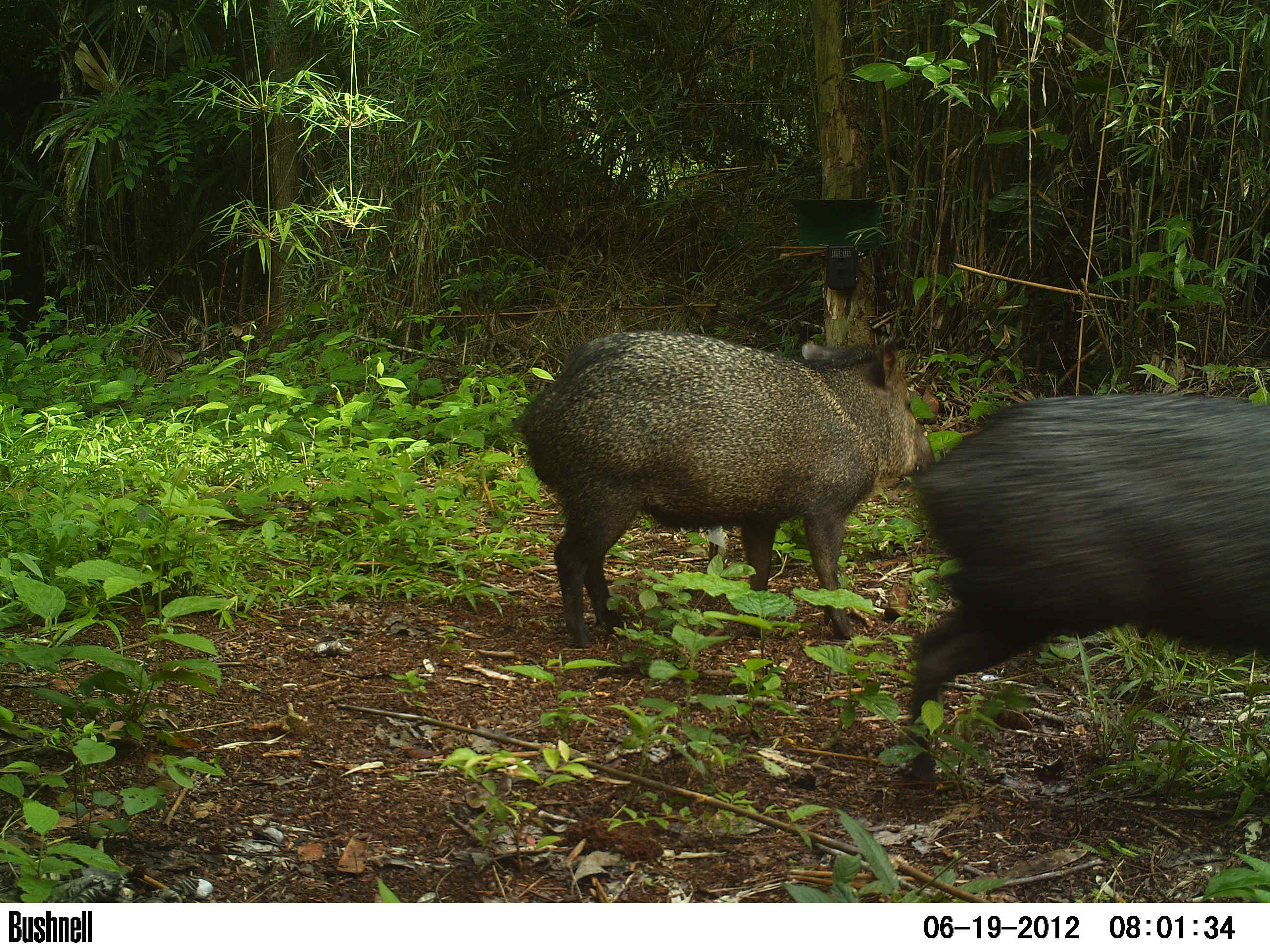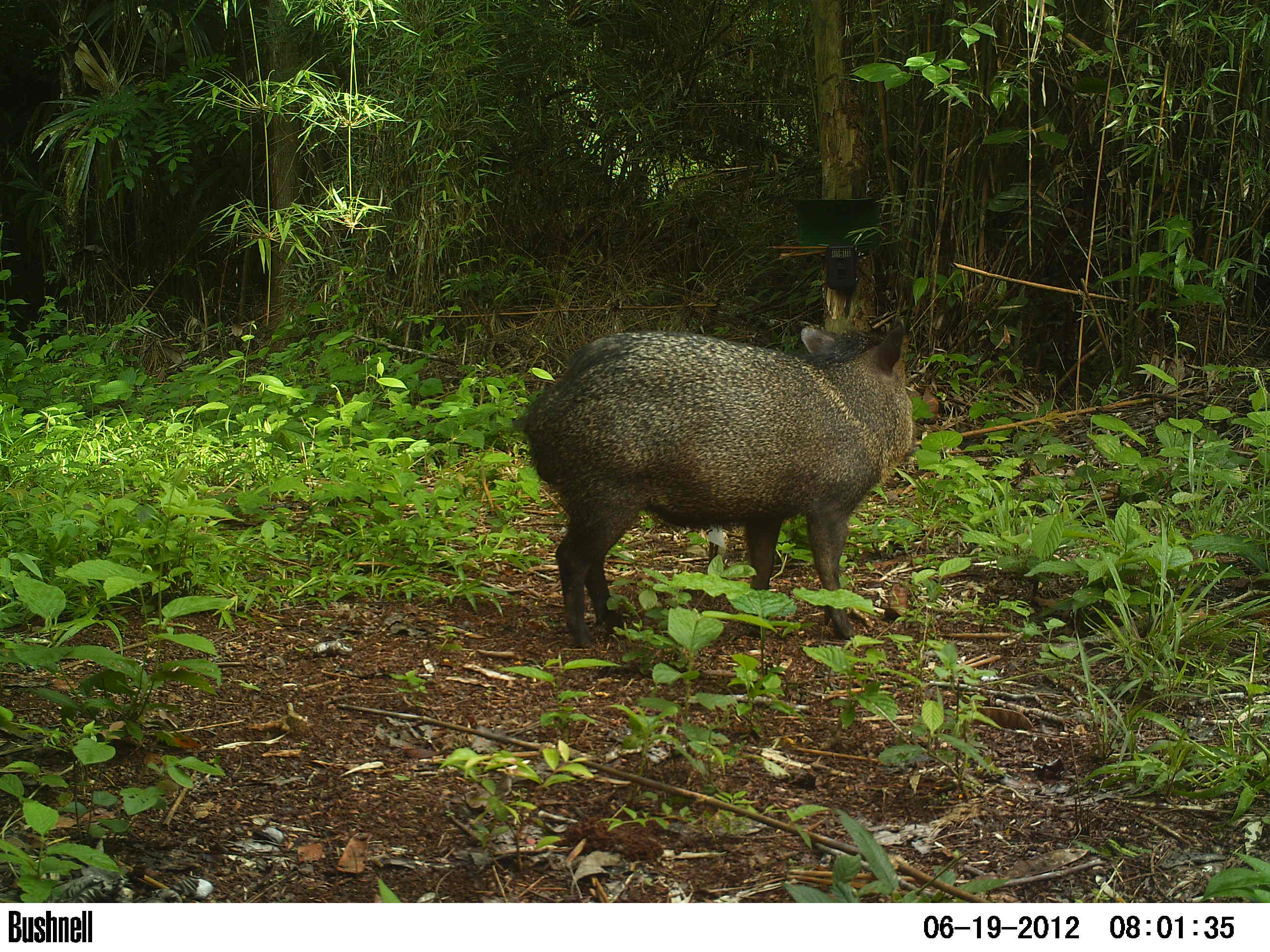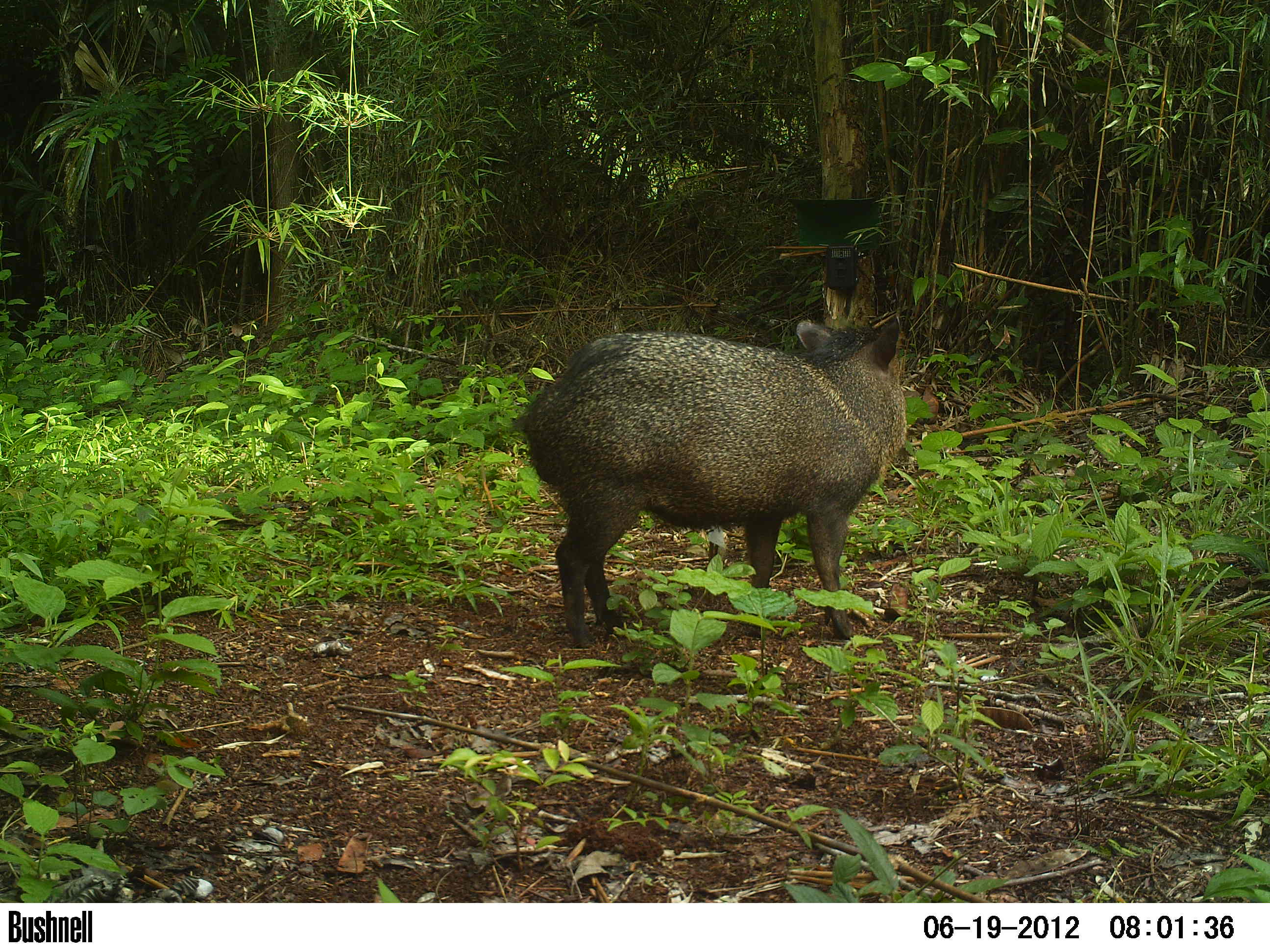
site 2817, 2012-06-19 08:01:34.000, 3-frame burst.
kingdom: Animalia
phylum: Chordata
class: Mammalia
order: Artiodactyla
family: Tayassuidae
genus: Pecari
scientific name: Pecari tajacu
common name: collared peccary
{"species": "Pecari tajacu (collared peccary)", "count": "5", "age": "adult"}